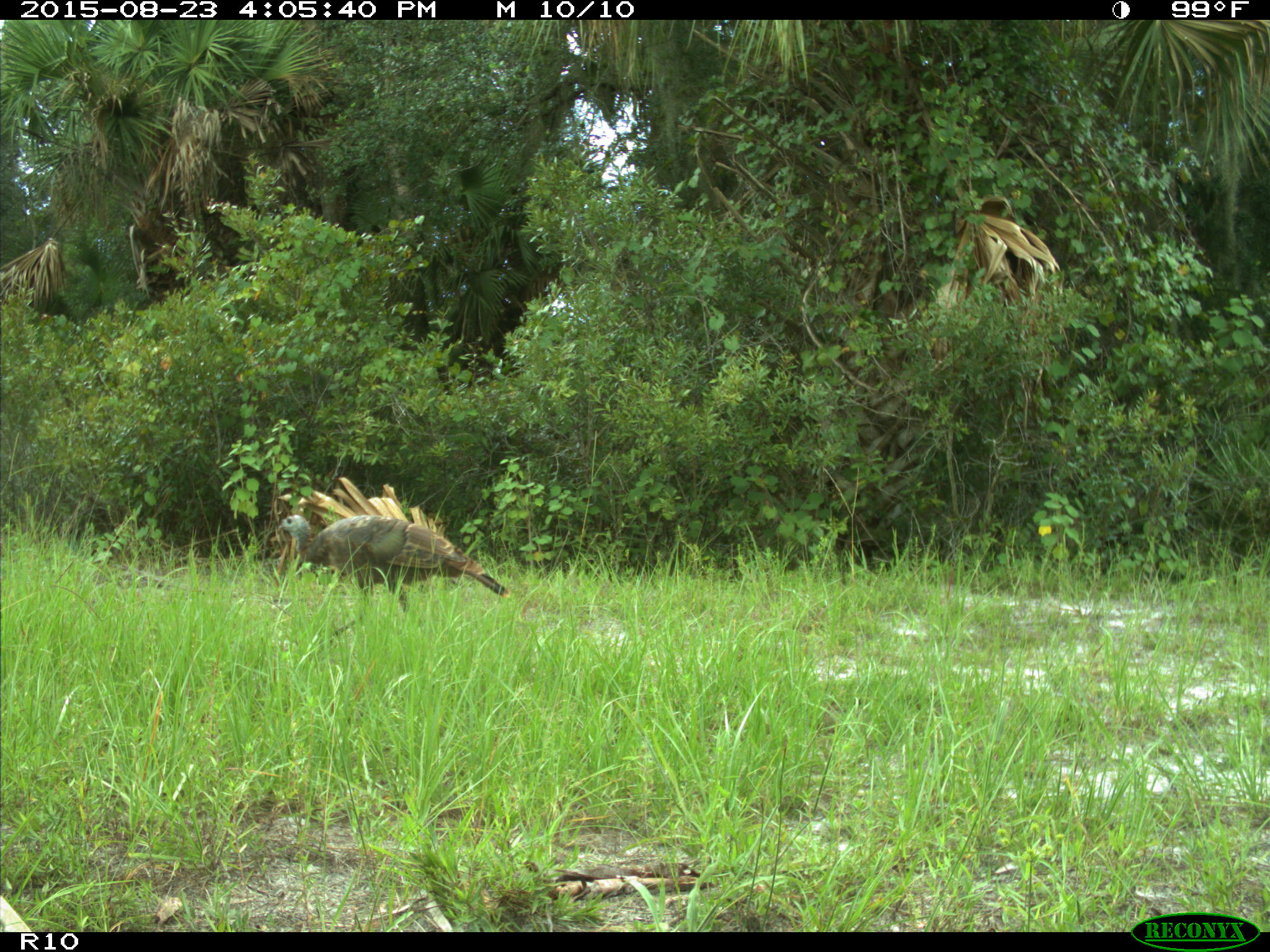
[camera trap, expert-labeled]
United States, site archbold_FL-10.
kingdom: Animalia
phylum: Chordata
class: Aves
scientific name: Aves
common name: birds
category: unidentified bird